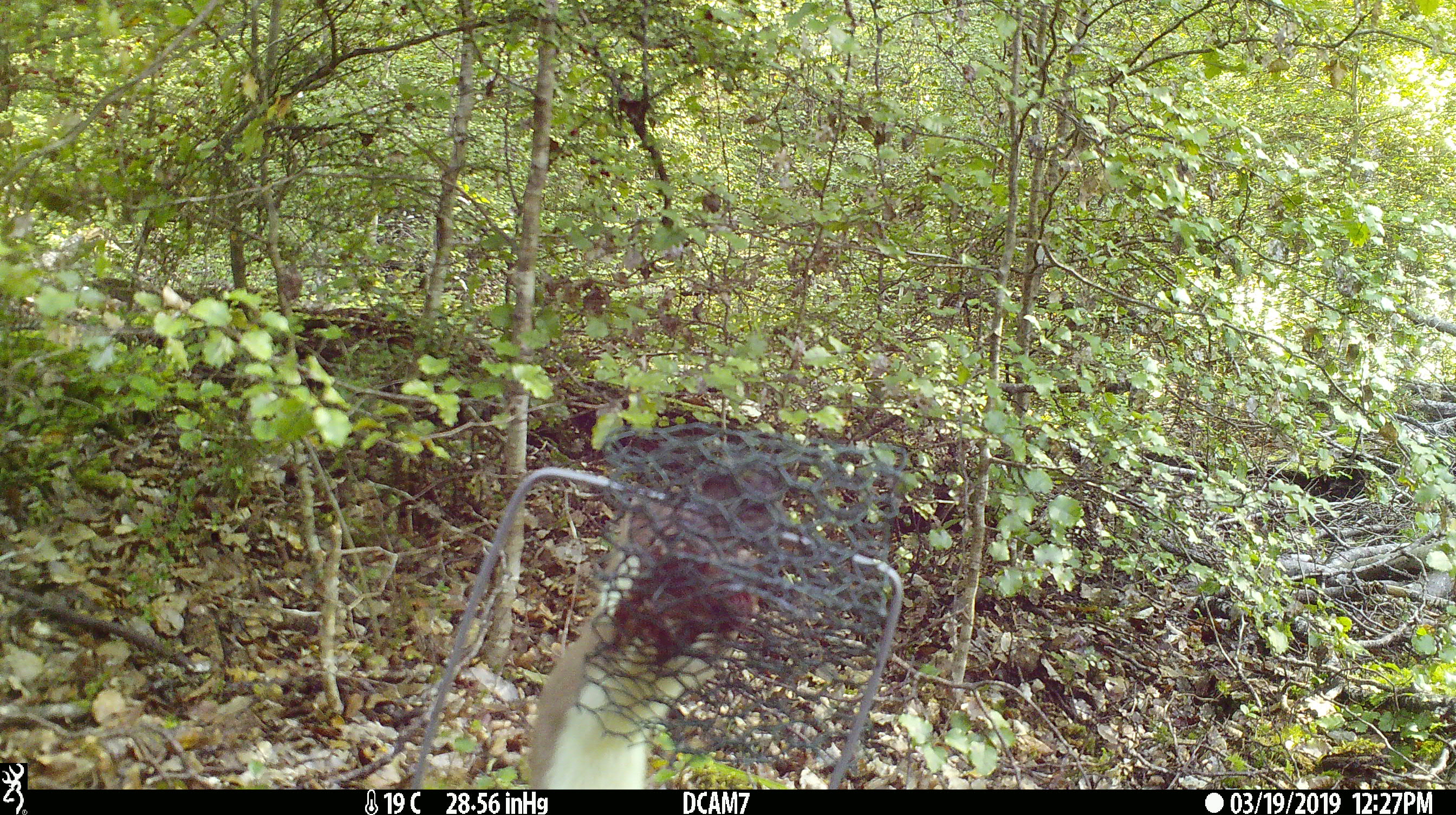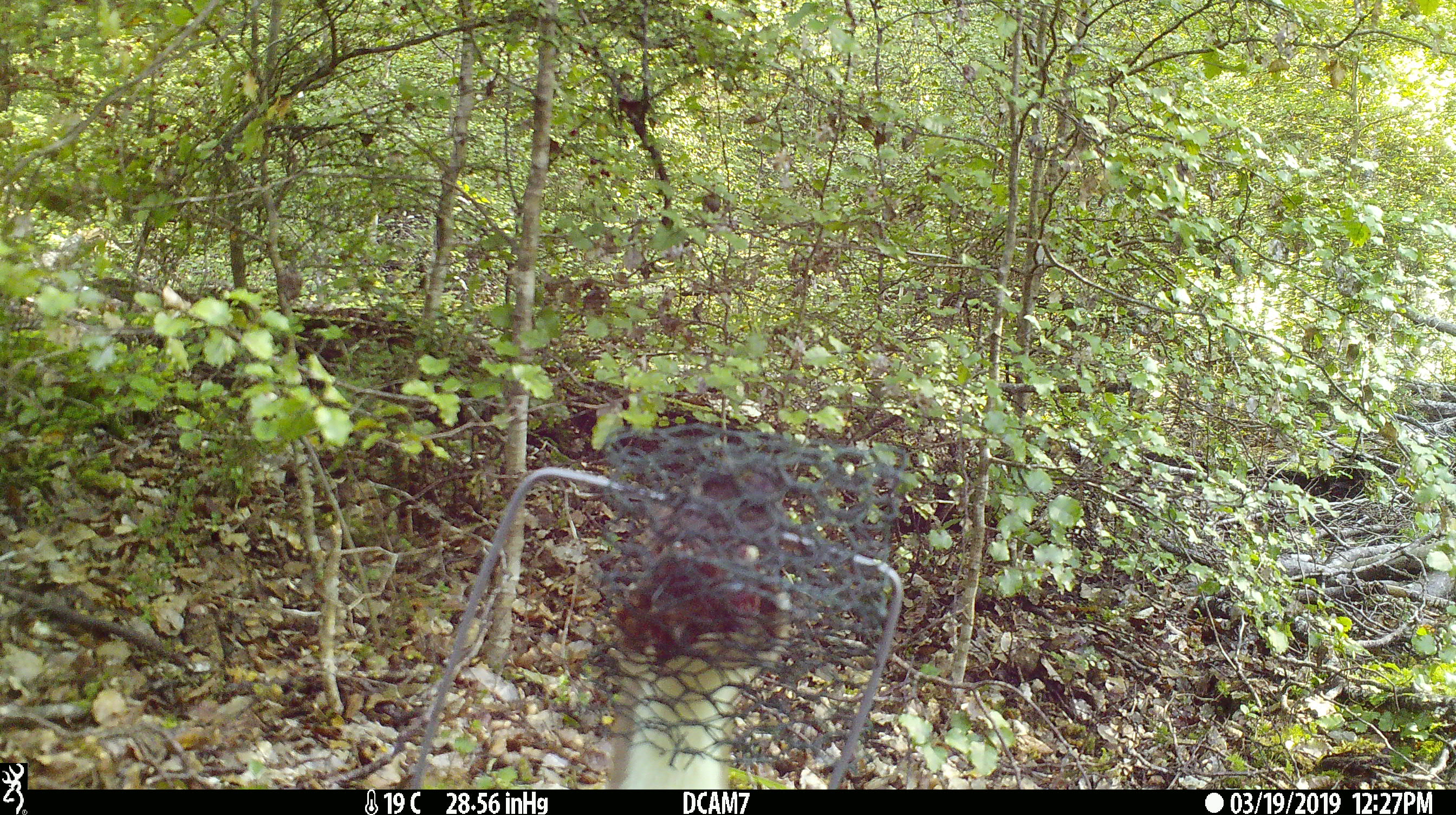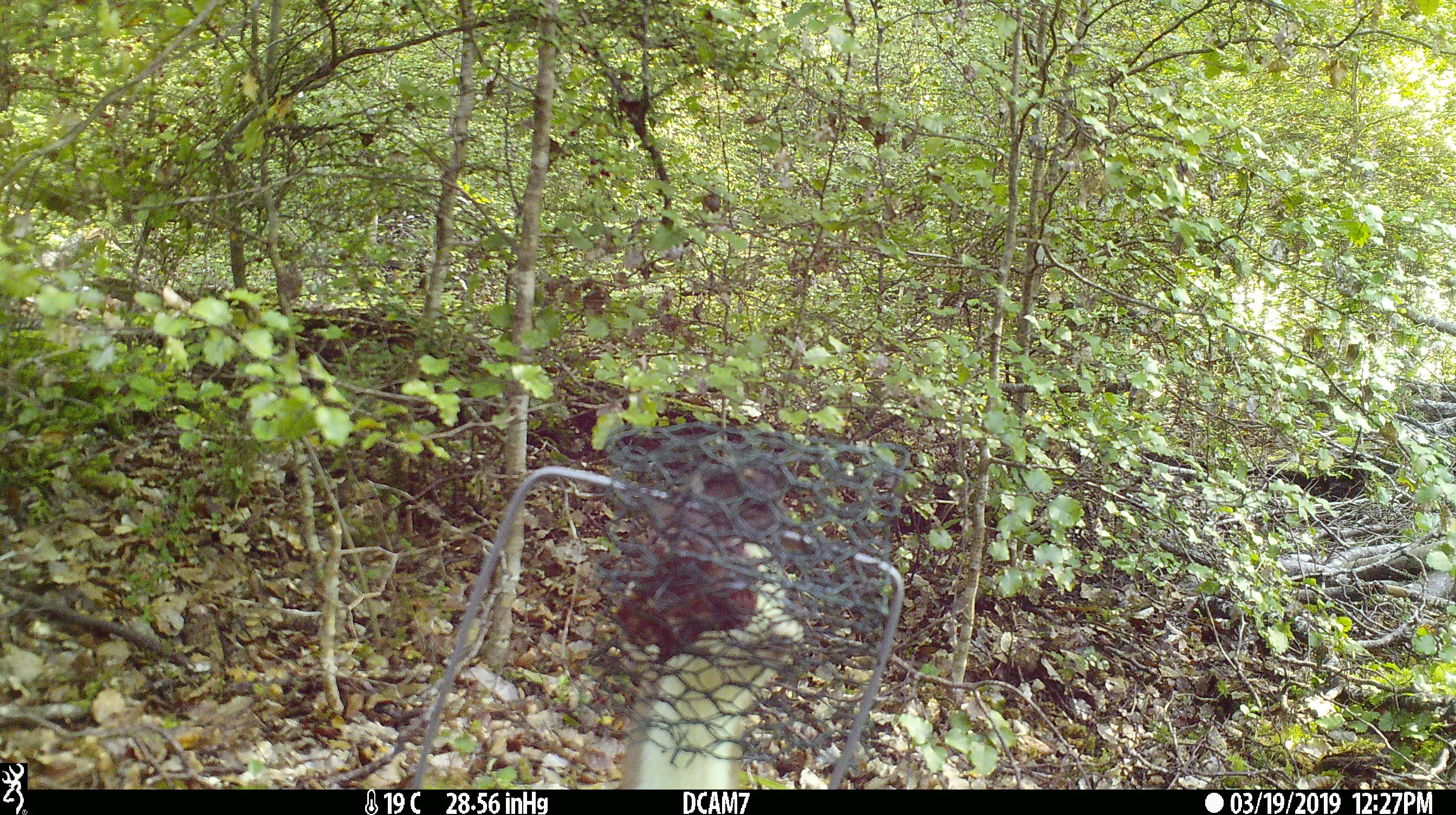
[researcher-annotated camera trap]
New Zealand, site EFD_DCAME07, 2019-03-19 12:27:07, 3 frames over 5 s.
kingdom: Animalia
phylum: Chordata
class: Mammalia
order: Carnivora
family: Mustelidae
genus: Mustela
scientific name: Mustela erminea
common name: stoat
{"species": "stoat (Mustela erminea)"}